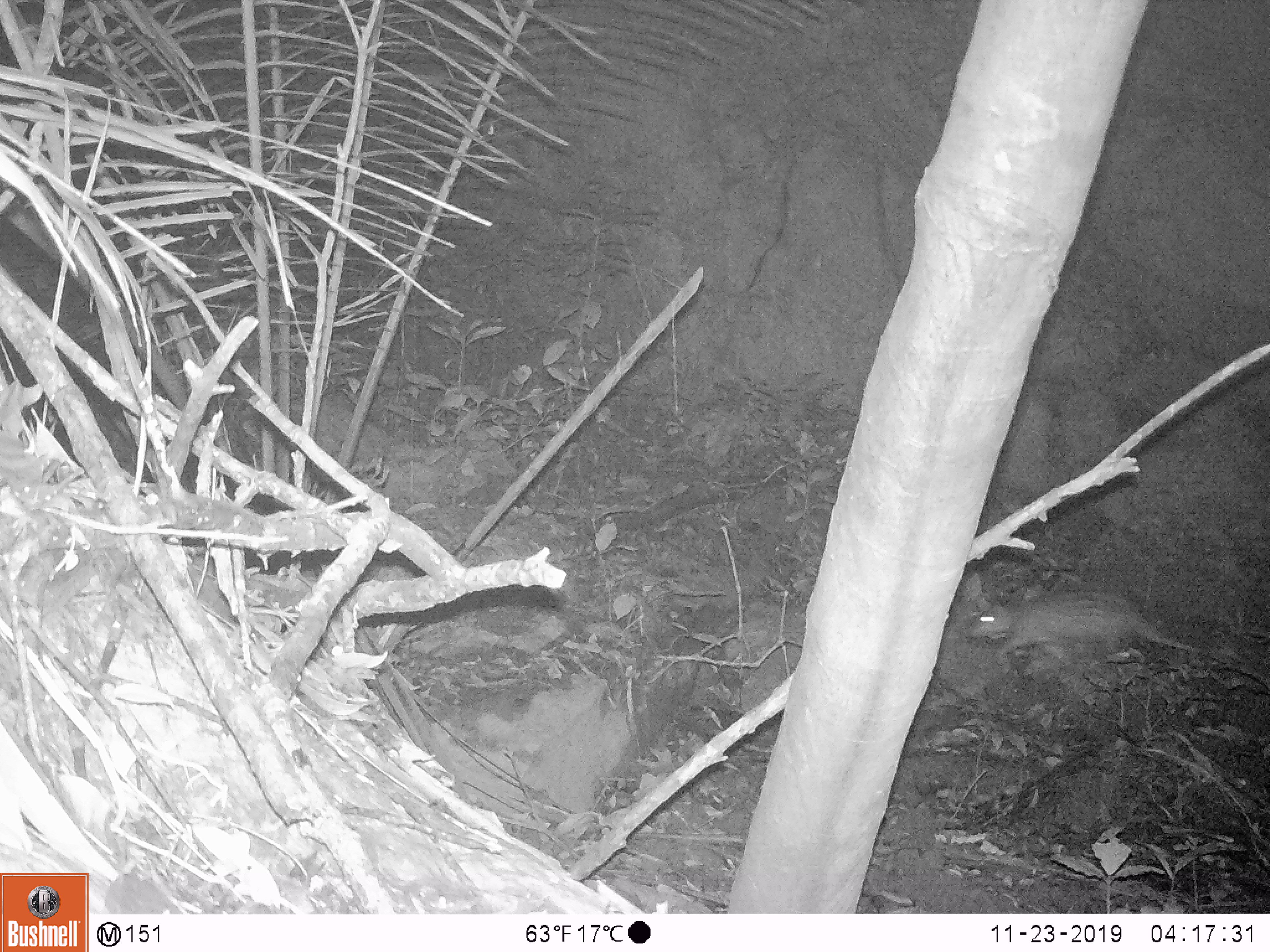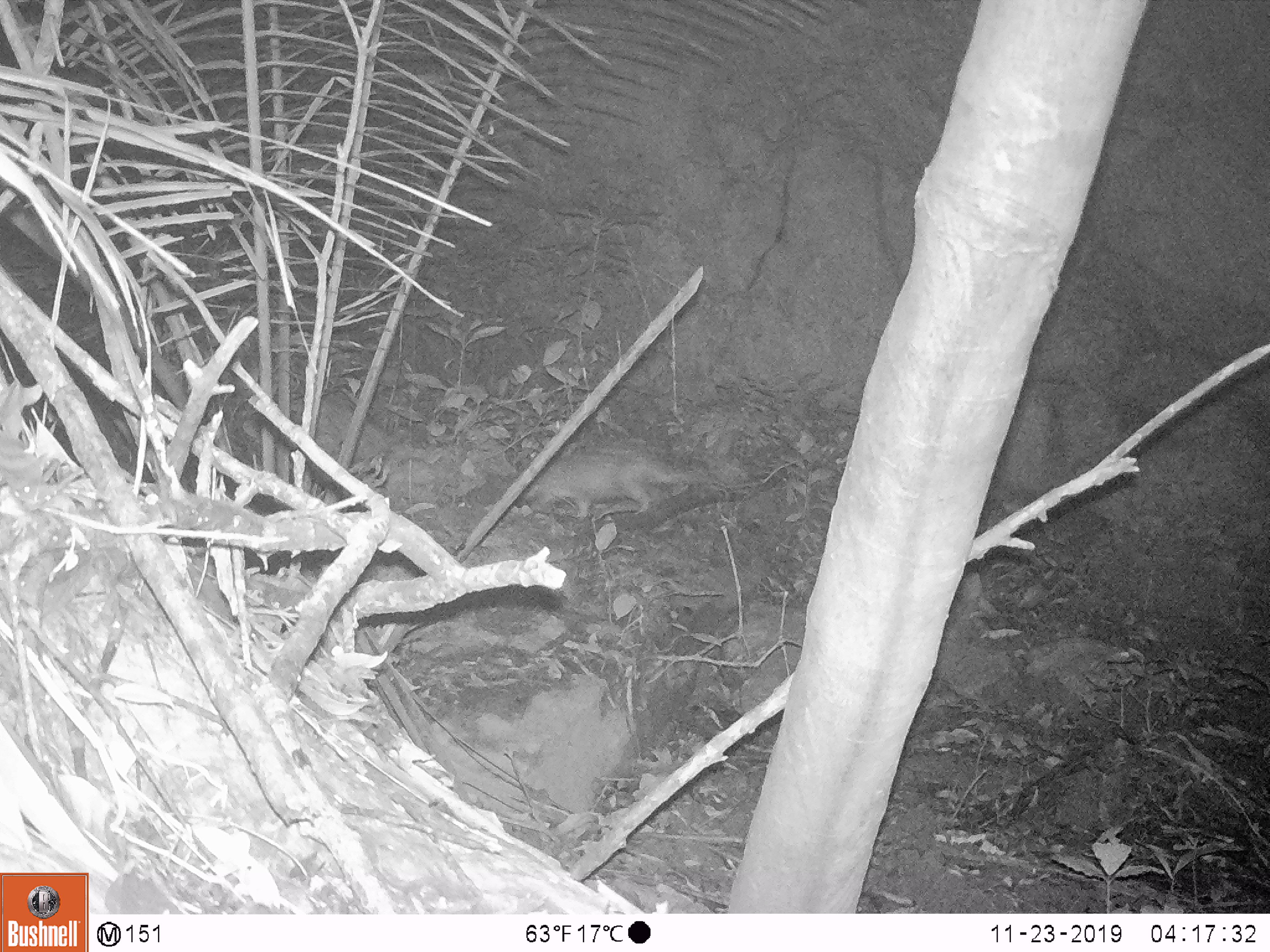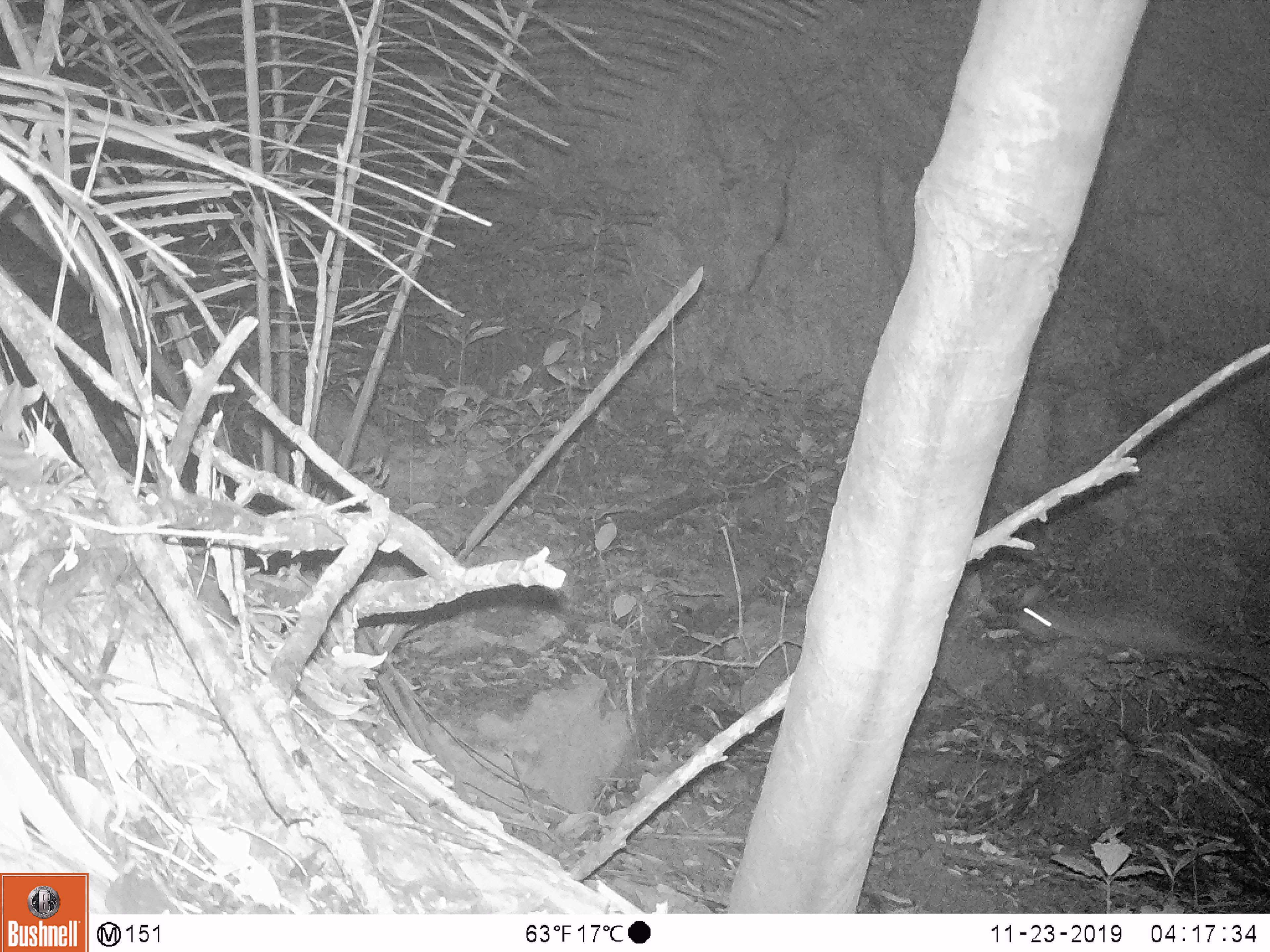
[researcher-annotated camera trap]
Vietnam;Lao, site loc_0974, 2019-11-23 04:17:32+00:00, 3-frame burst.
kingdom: Animalia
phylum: Chordata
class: Mammalia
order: Rodentia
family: Hystricidae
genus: Atherurus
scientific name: Atherurus macrourus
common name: asiatic brush-tailed porcupine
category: asiatic brush tailed porcupine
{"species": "asiatic brush tailed porcupine (asiatic brush-tailed porcupine) (Atherurus macrourus)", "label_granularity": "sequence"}